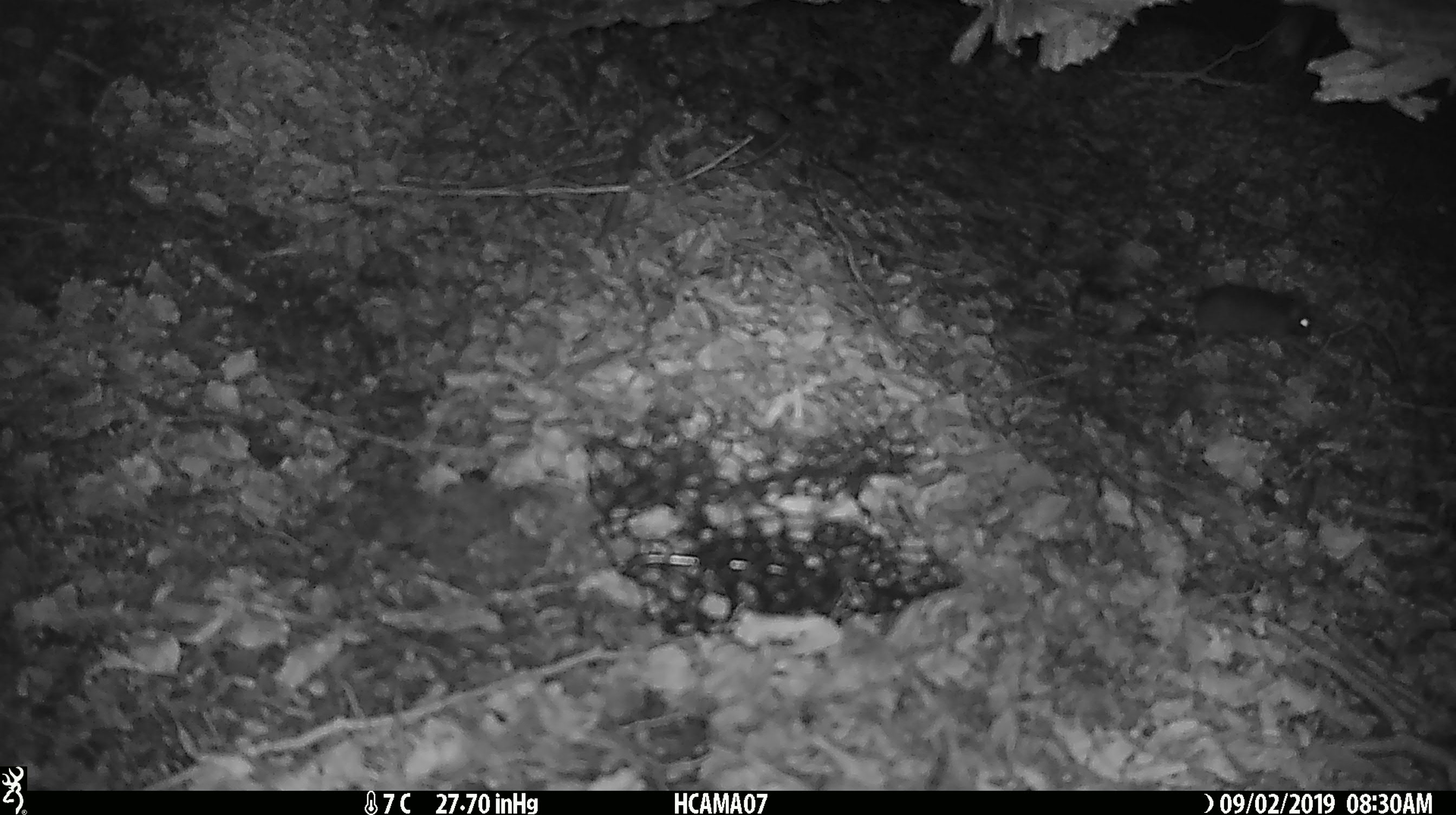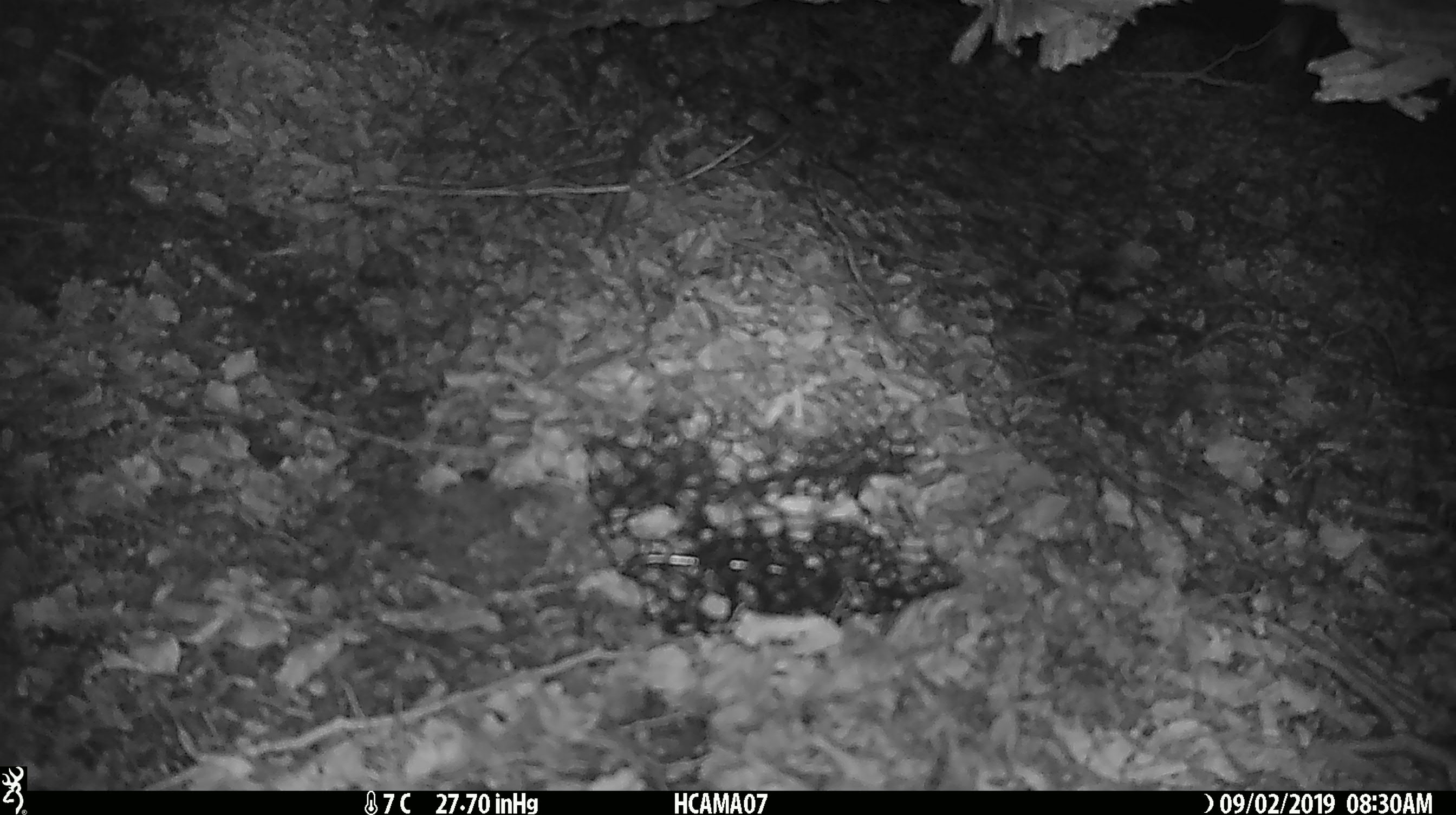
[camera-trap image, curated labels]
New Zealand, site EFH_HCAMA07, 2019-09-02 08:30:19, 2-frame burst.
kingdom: Animalia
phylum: Chordata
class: Mammalia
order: Rodentia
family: Muridae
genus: Mus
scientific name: Mus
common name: mouse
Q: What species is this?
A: Mouse (Mus).